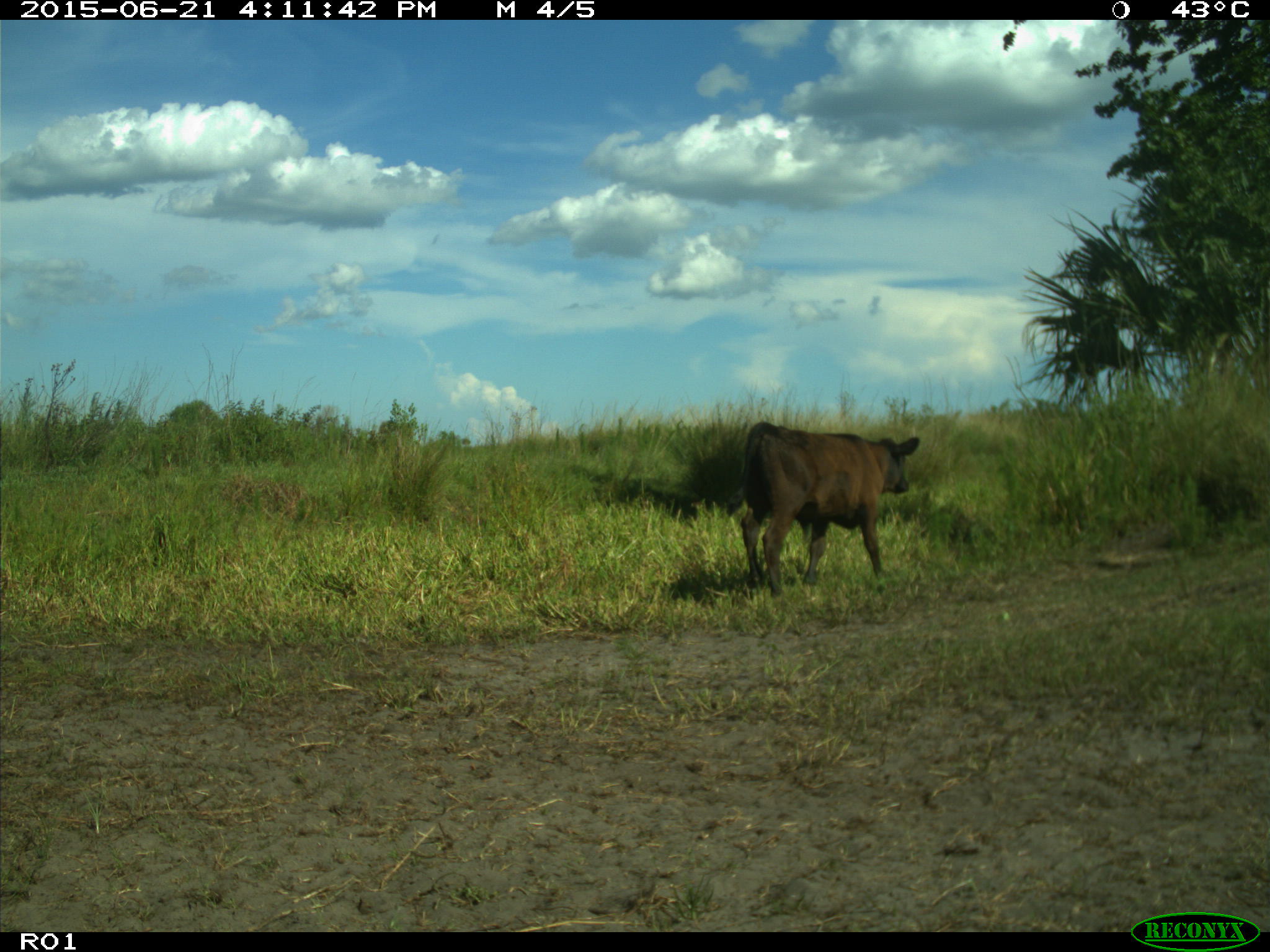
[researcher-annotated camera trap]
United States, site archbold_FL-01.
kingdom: Animalia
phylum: Chordata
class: Mammalia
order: Artiodactyla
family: Bovidae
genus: Bos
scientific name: Bos taurus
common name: domestic cow